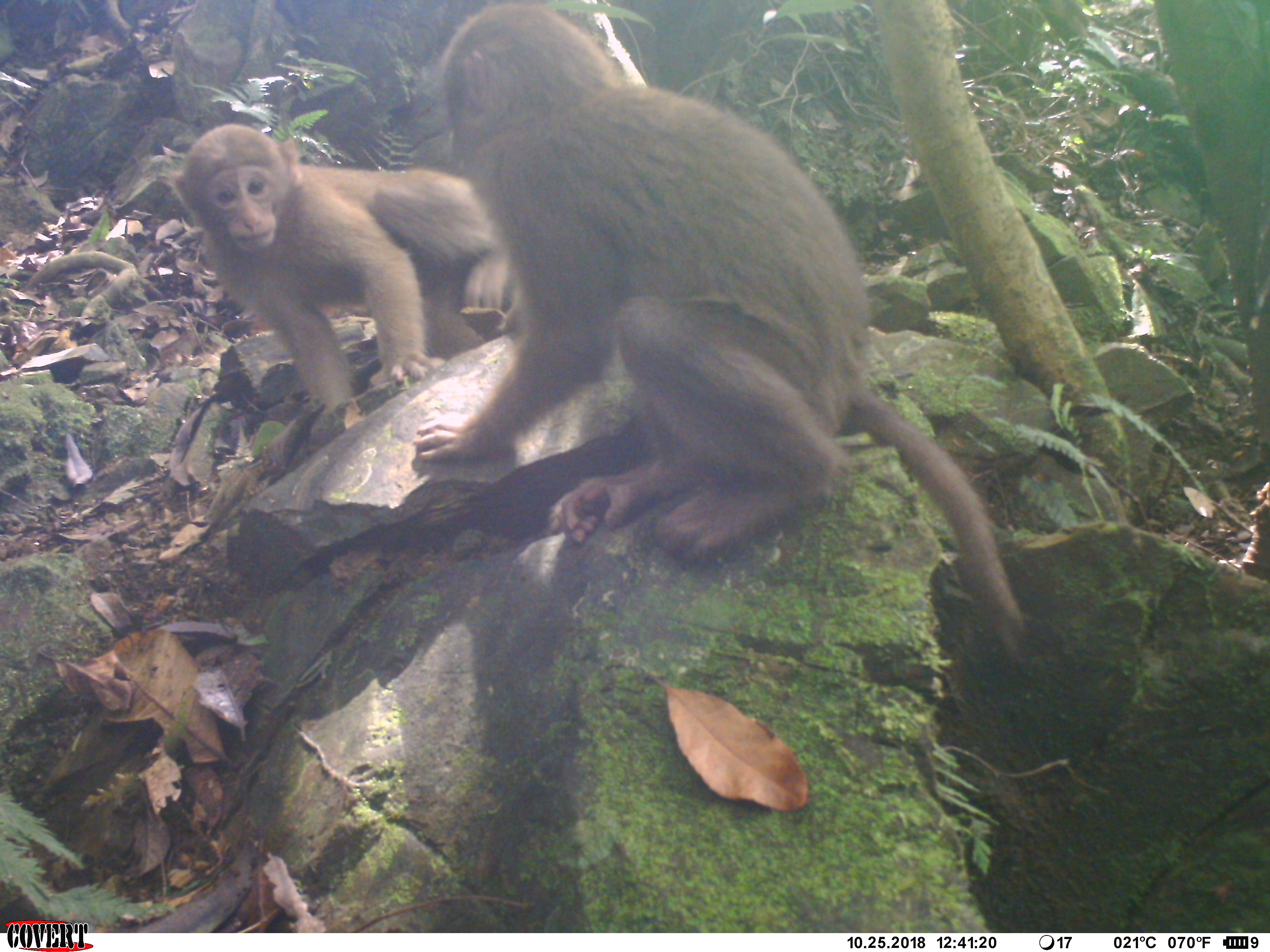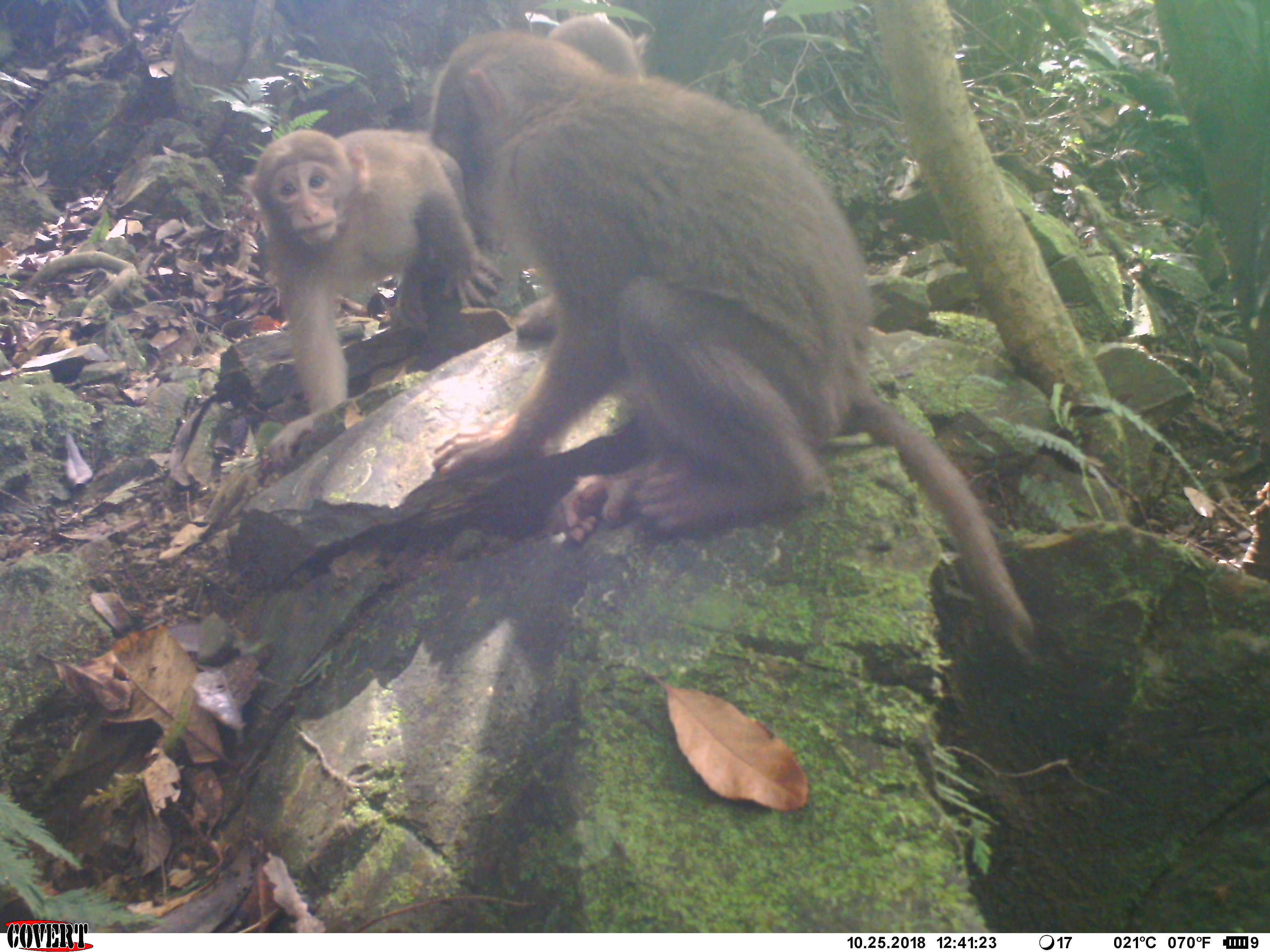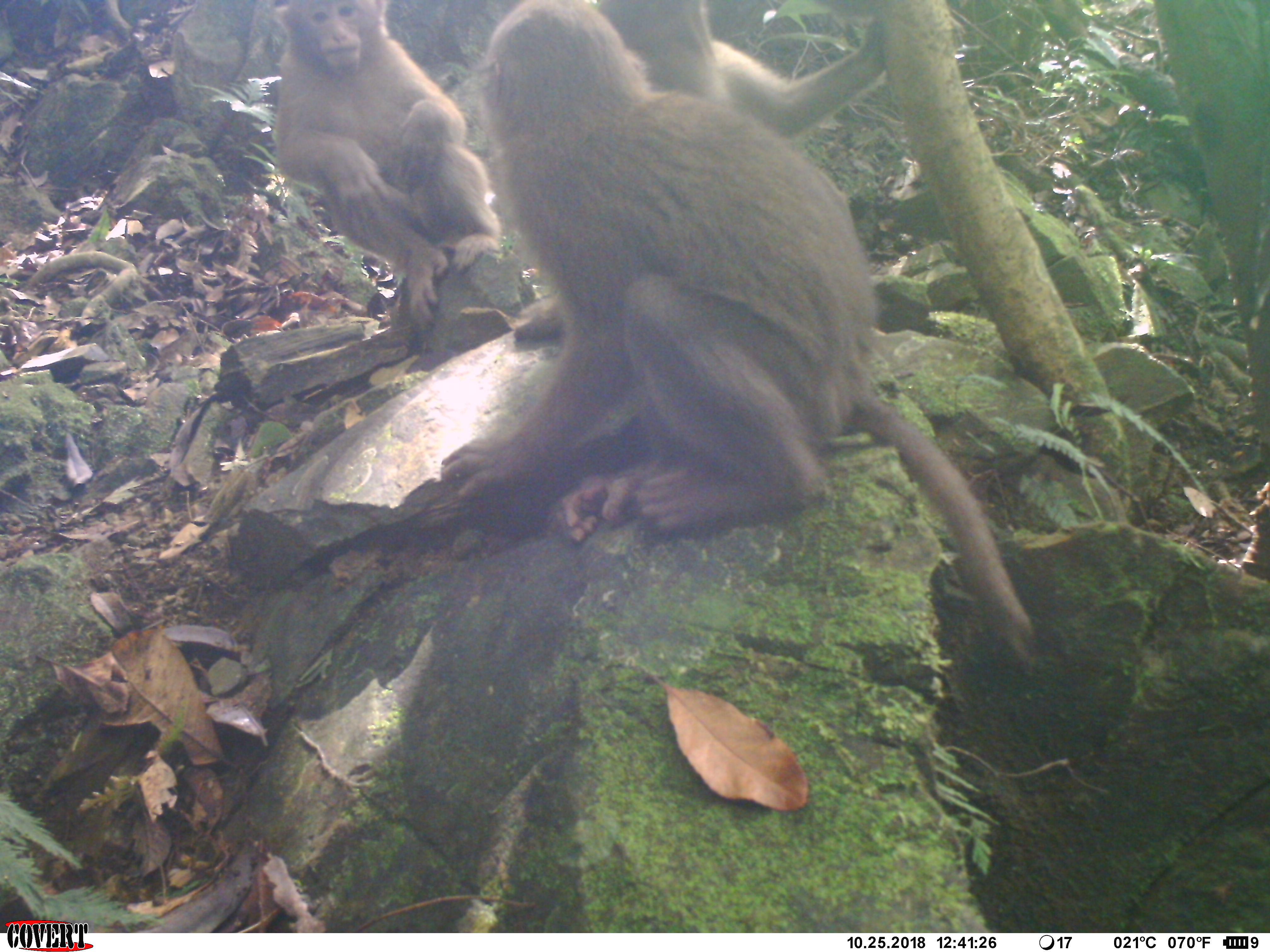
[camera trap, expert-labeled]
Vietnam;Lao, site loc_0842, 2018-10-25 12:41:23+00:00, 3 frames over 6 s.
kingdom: Animalia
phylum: Chordata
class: Mammalia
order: Primates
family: Cercopithecidae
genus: Macaca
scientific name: Macaca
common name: macaque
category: macaque not stump tailed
Macaque not stump tailed (macaque) (Macaca). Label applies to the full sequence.